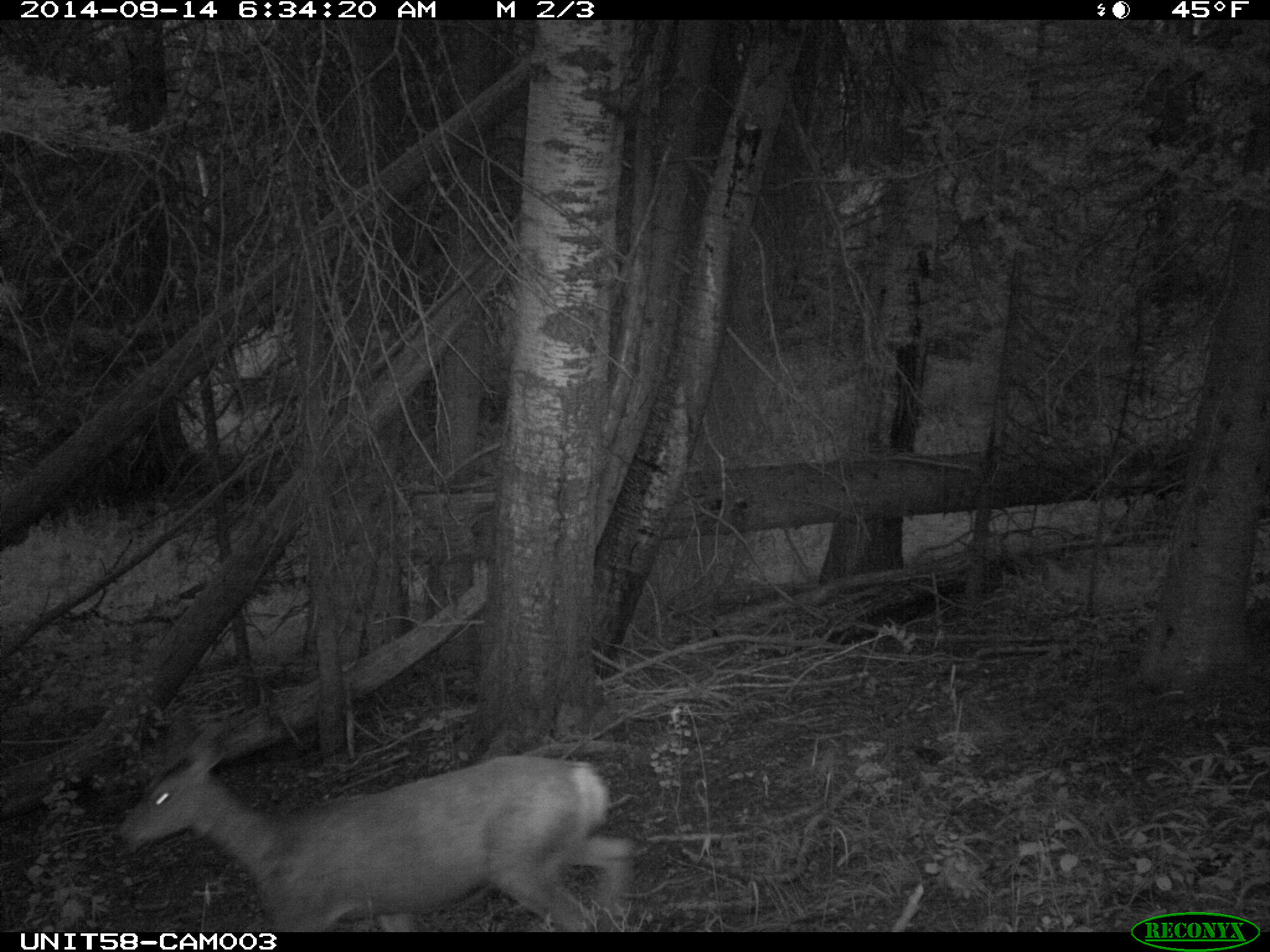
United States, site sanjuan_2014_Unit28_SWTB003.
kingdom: Animalia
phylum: Chordata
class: Mammalia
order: Artiodactyla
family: Cervidae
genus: Odocoileus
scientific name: Odocoileus hemionus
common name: mule deer